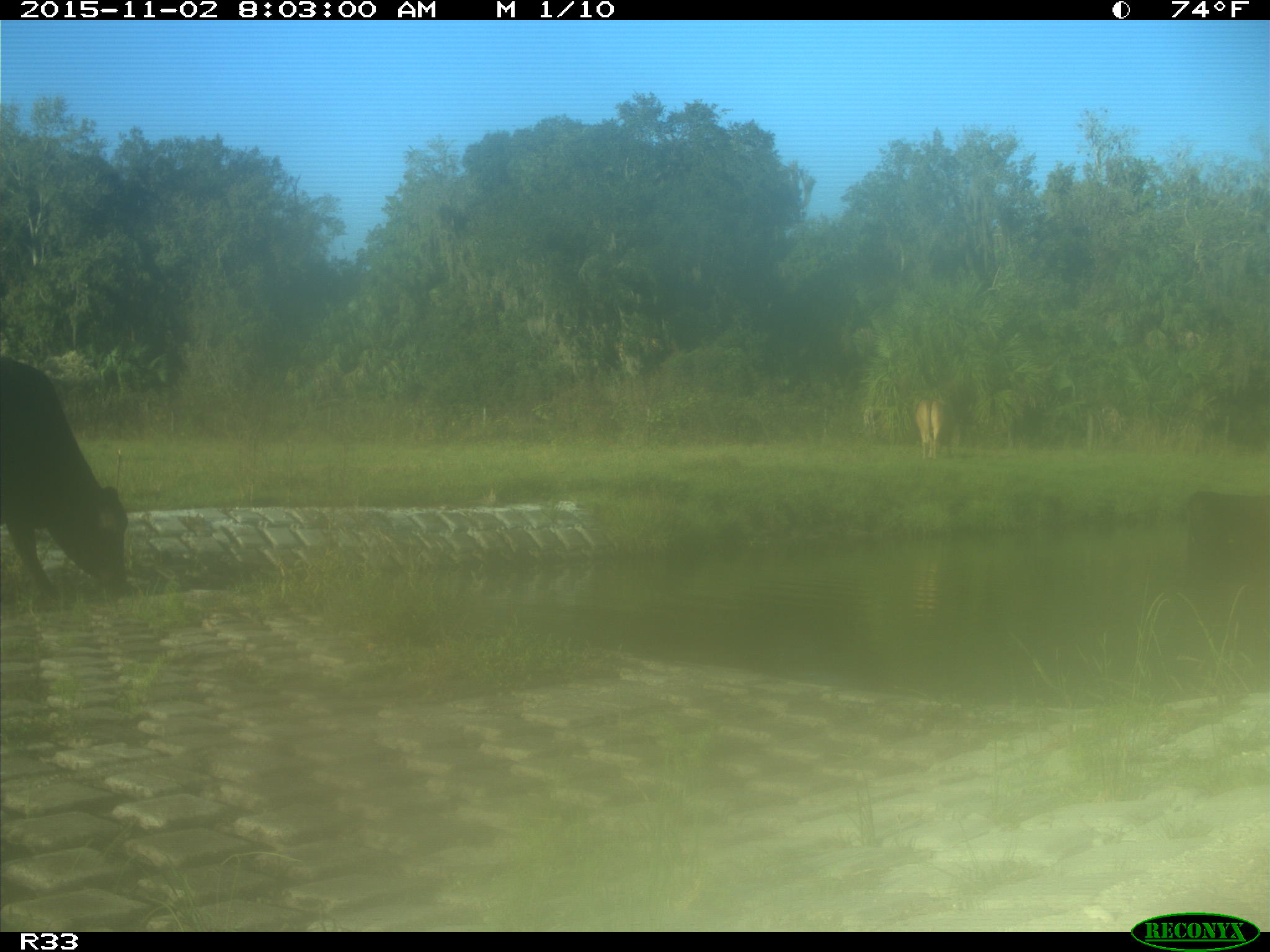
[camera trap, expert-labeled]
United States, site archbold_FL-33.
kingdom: Animalia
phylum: Chordata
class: Mammalia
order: Artiodactyla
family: Bovidae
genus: Bos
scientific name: Bos taurus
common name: domestic cow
Bos taurus (domestic cow).